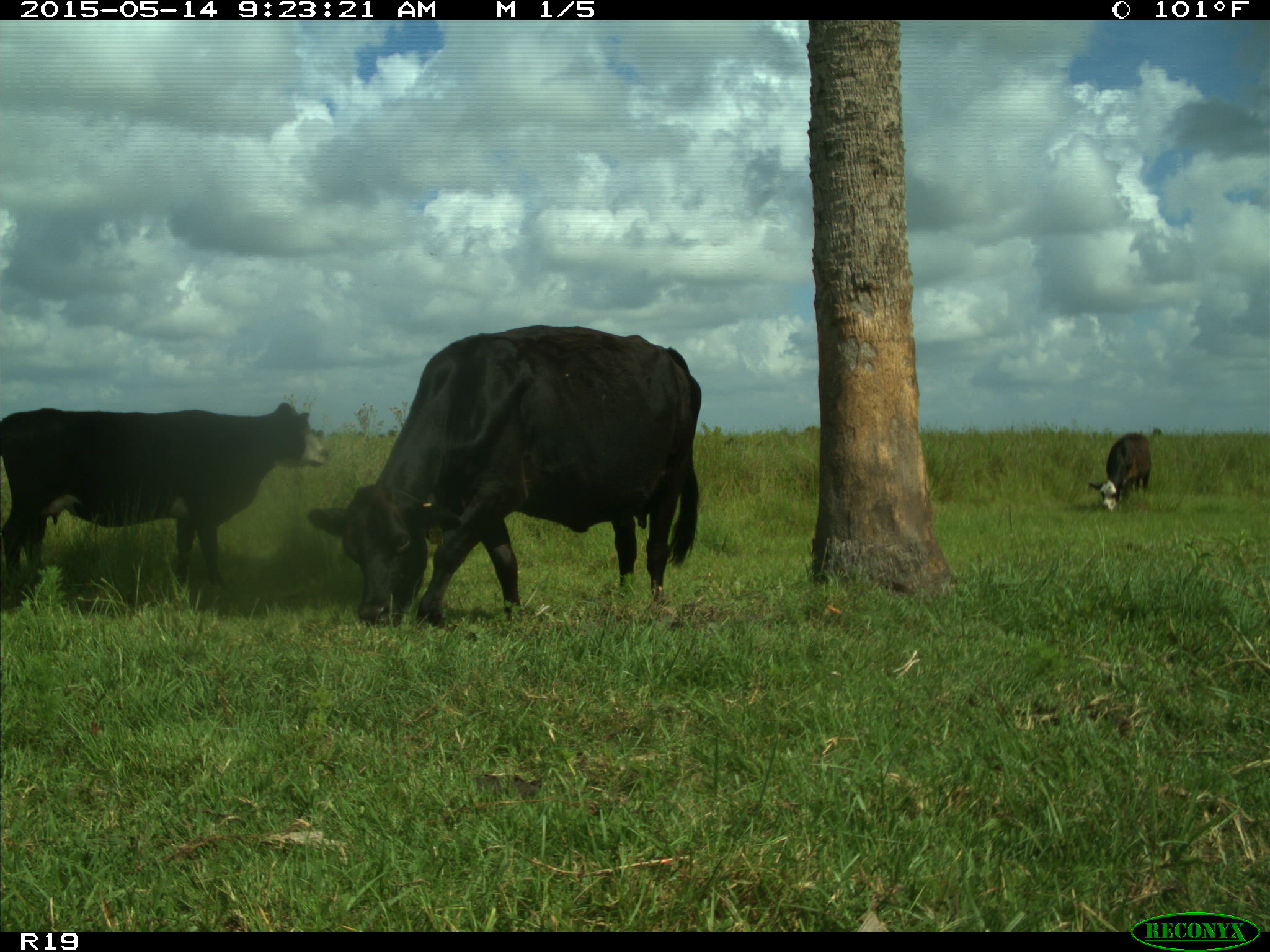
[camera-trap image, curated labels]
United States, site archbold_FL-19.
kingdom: Animalia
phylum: Chordata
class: Mammalia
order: Artiodactyla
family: Bovidae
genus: Bos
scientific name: Bos taurus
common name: domestic cow